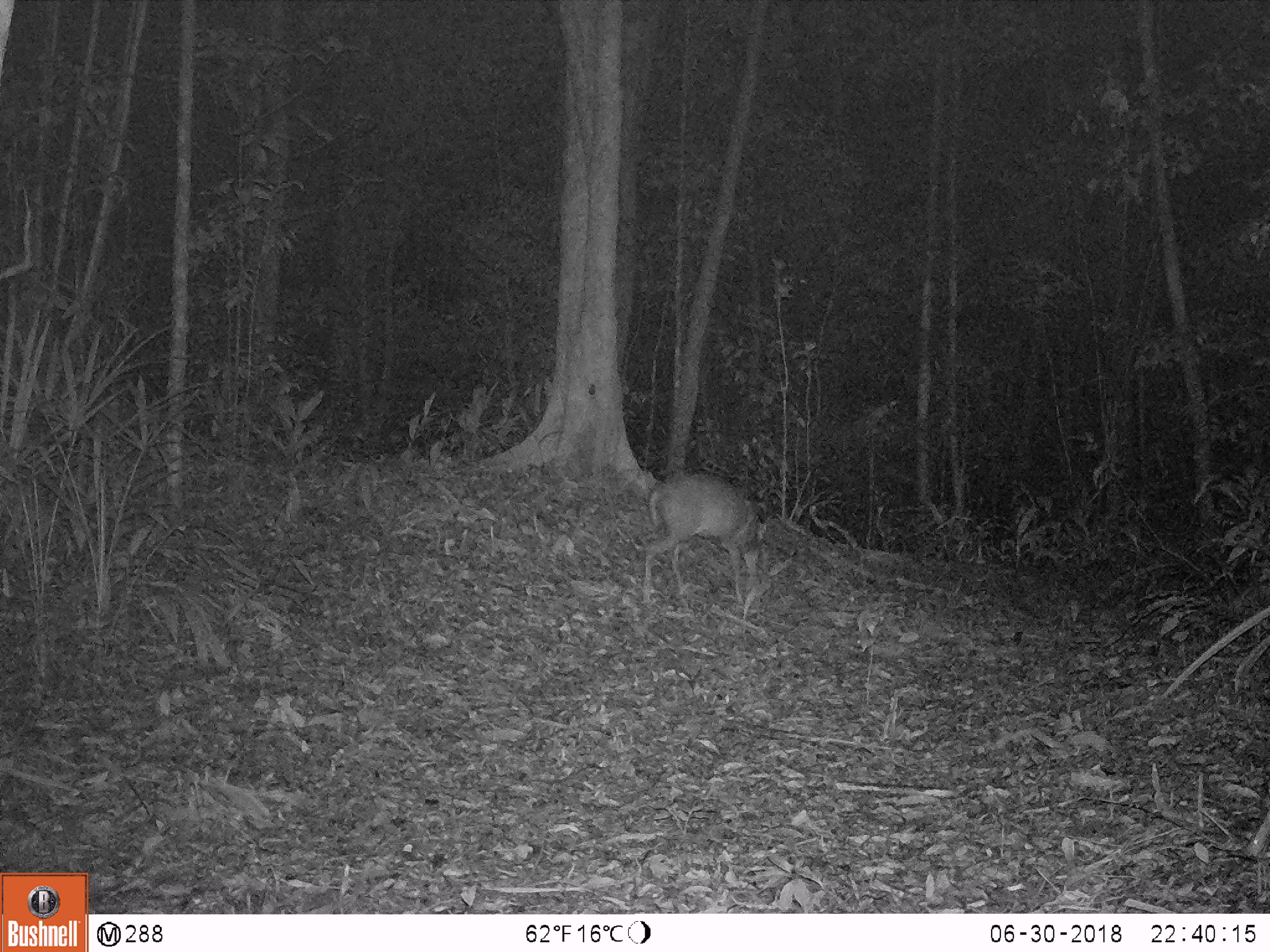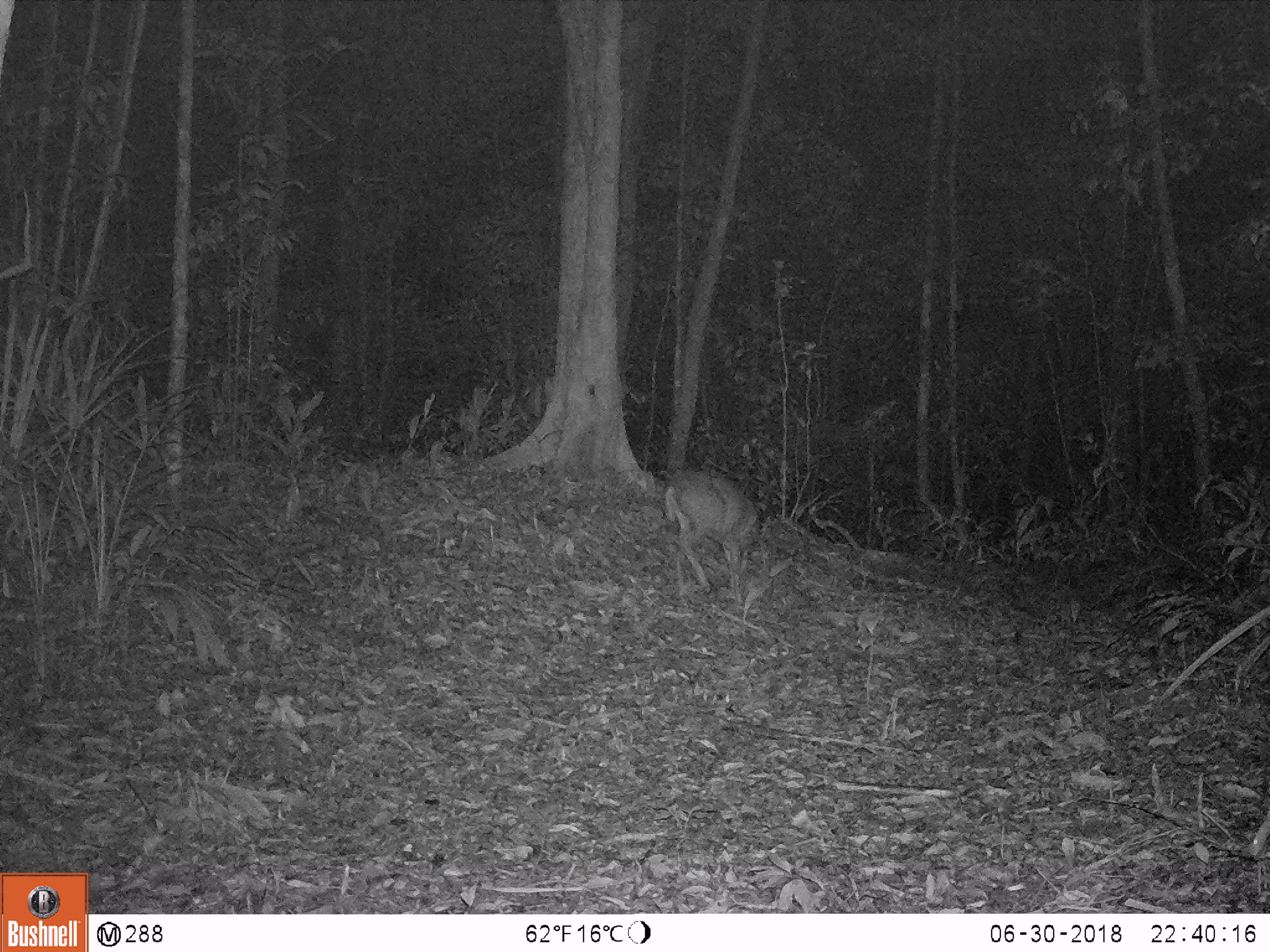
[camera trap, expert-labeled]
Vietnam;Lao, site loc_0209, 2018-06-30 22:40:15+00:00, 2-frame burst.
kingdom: Animalia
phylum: Chordata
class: Mammalia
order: Artiodactyla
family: Cervidae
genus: Muntiacus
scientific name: Muntiacus rooseveltorum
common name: roosevelt's muntjac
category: roosevelts muntjac group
Roosevelts muntjac group (roosevelt's muntjac) (Muntiacus rooseveltorum). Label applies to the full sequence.